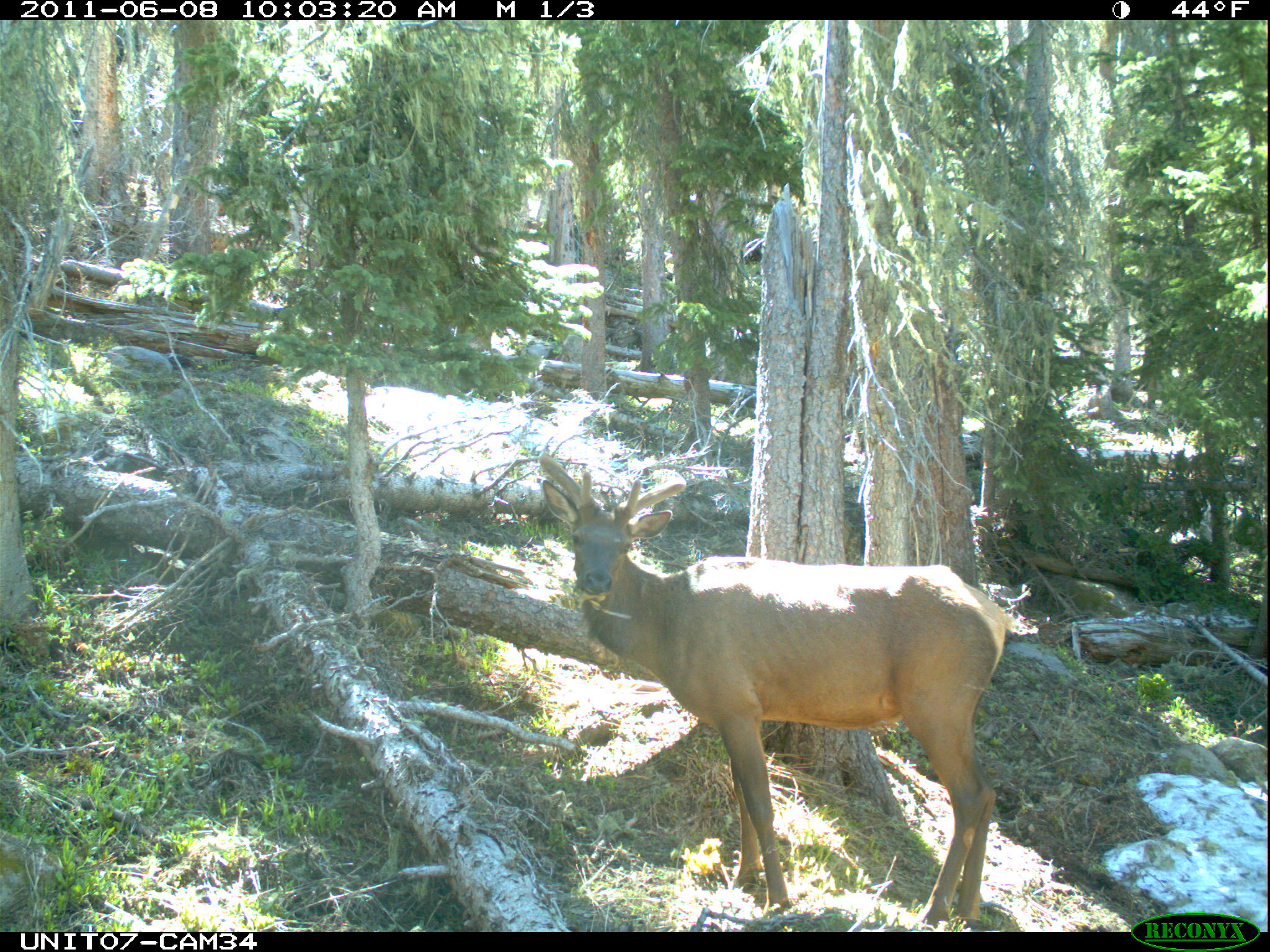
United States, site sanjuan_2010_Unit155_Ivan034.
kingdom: Animalia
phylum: Chordata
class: Mammalia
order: Artiodactyla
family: Cervidae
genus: Cervus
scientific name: Cervus elaphus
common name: red deer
Cervus elaphus (red deer).